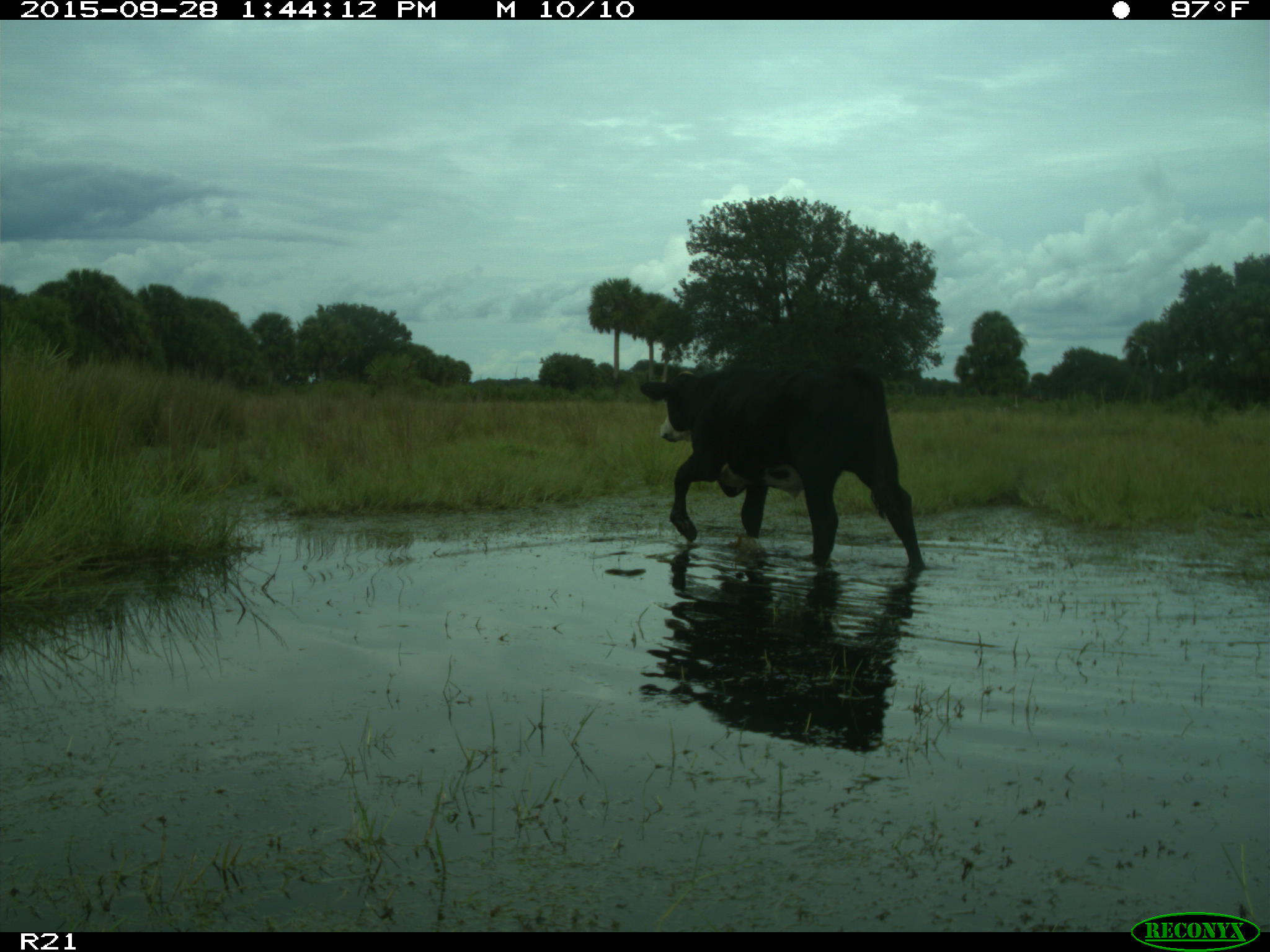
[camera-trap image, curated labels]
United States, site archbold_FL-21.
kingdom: Animalia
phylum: Chordata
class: Mammalia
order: Artiodactyla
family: Bovidae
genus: Bos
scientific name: Bos taurus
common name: domestic cow